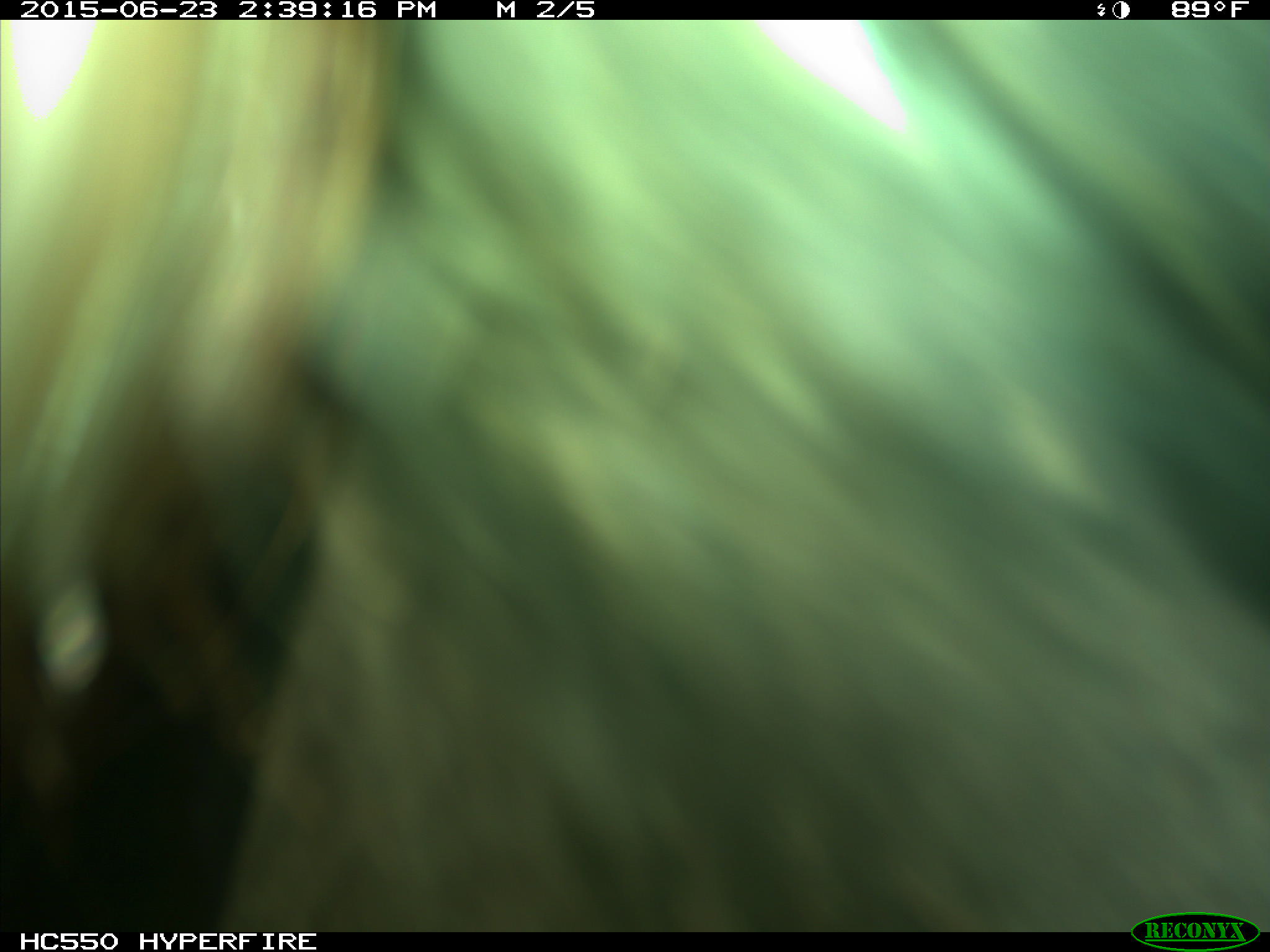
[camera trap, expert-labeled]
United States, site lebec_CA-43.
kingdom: Animalia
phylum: Chordata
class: Mammalia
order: Artiodactyla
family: Bovidae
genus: Bos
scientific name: Bos taurus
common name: domestic cow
Bos taurus (domestic cow).